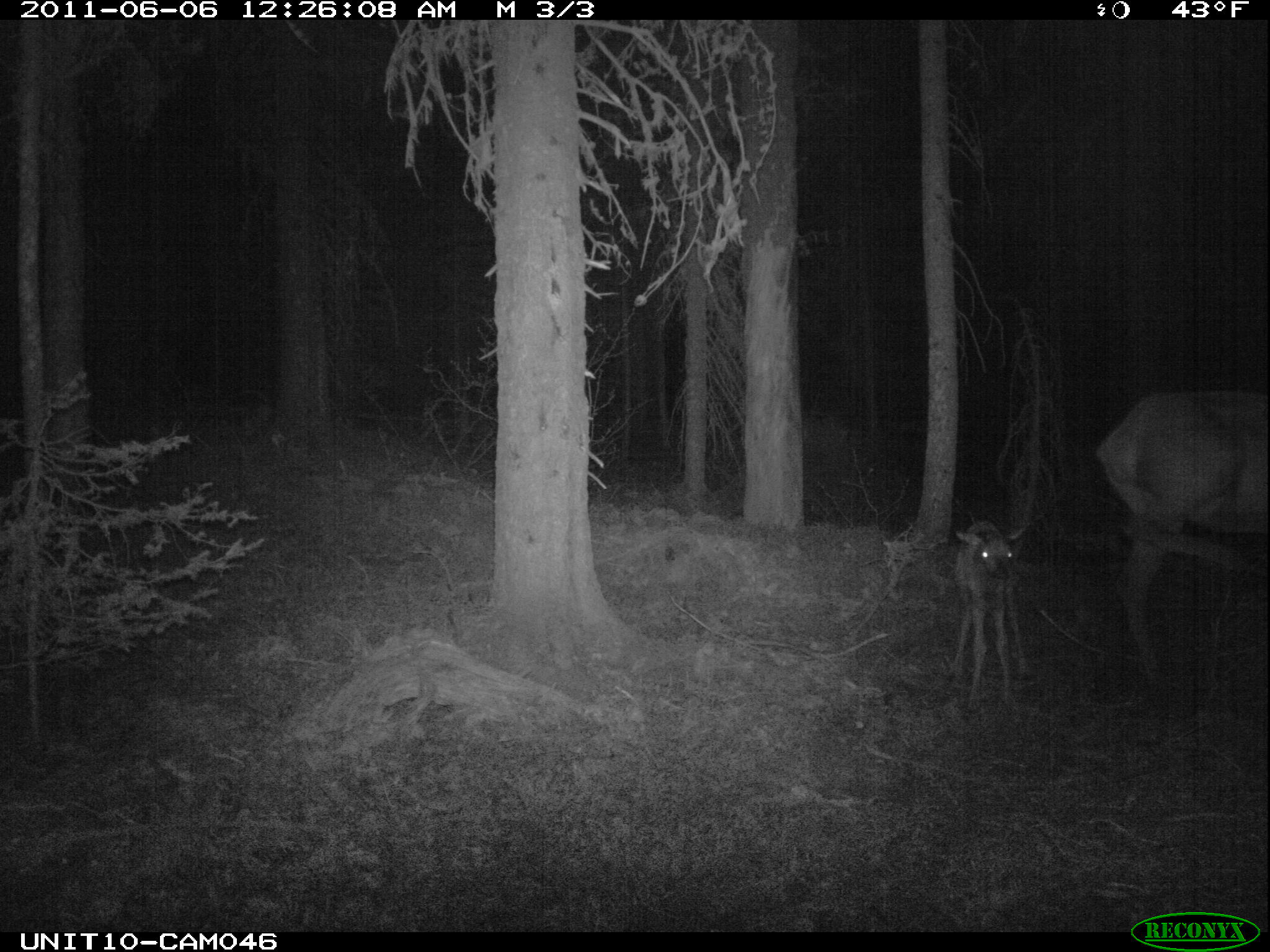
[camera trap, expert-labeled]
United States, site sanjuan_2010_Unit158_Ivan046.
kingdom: Animalia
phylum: Chordata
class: Mammalia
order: Artiodactyla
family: Cervidae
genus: Cervus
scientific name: Cervus elaphus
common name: red deer